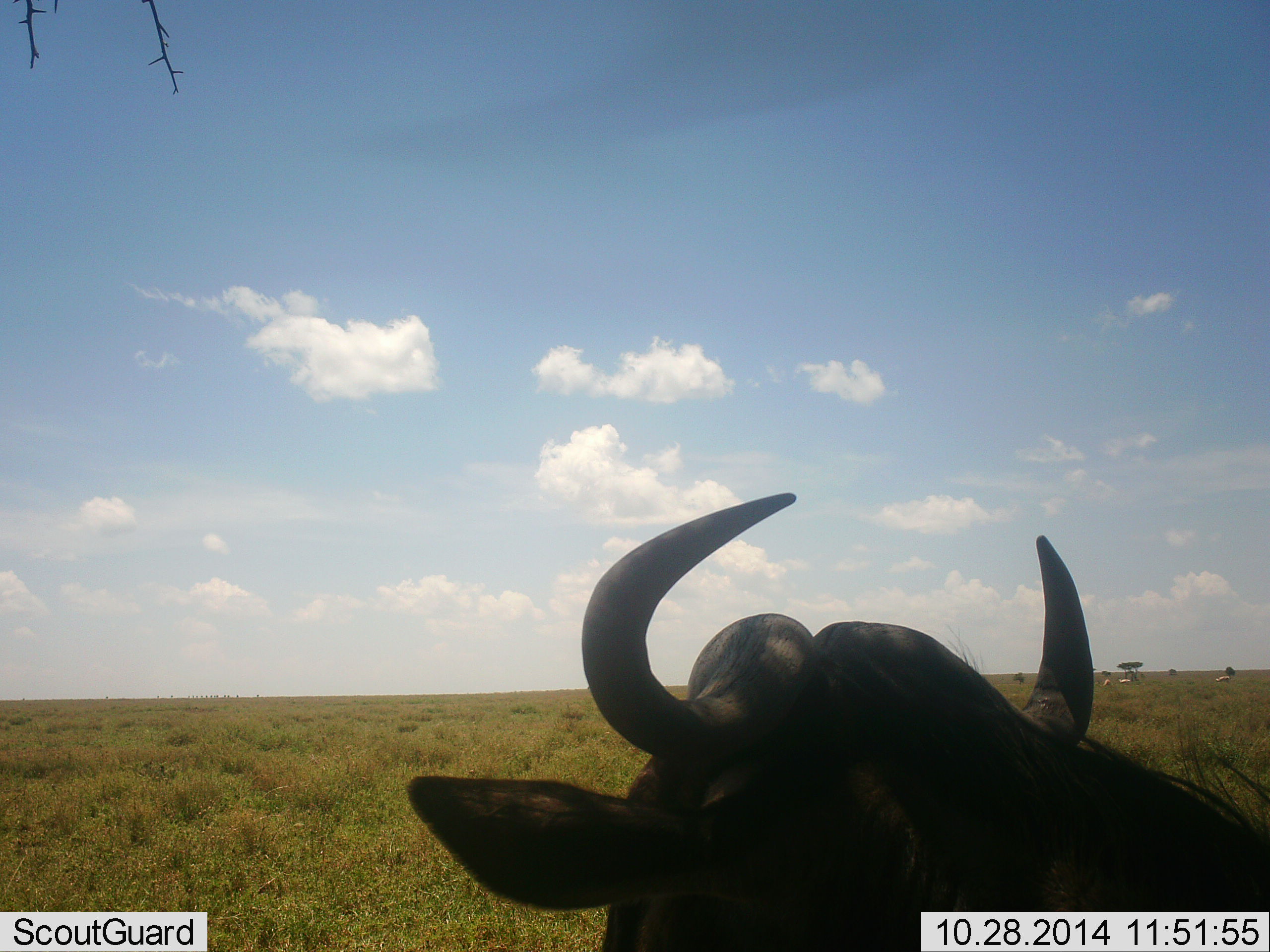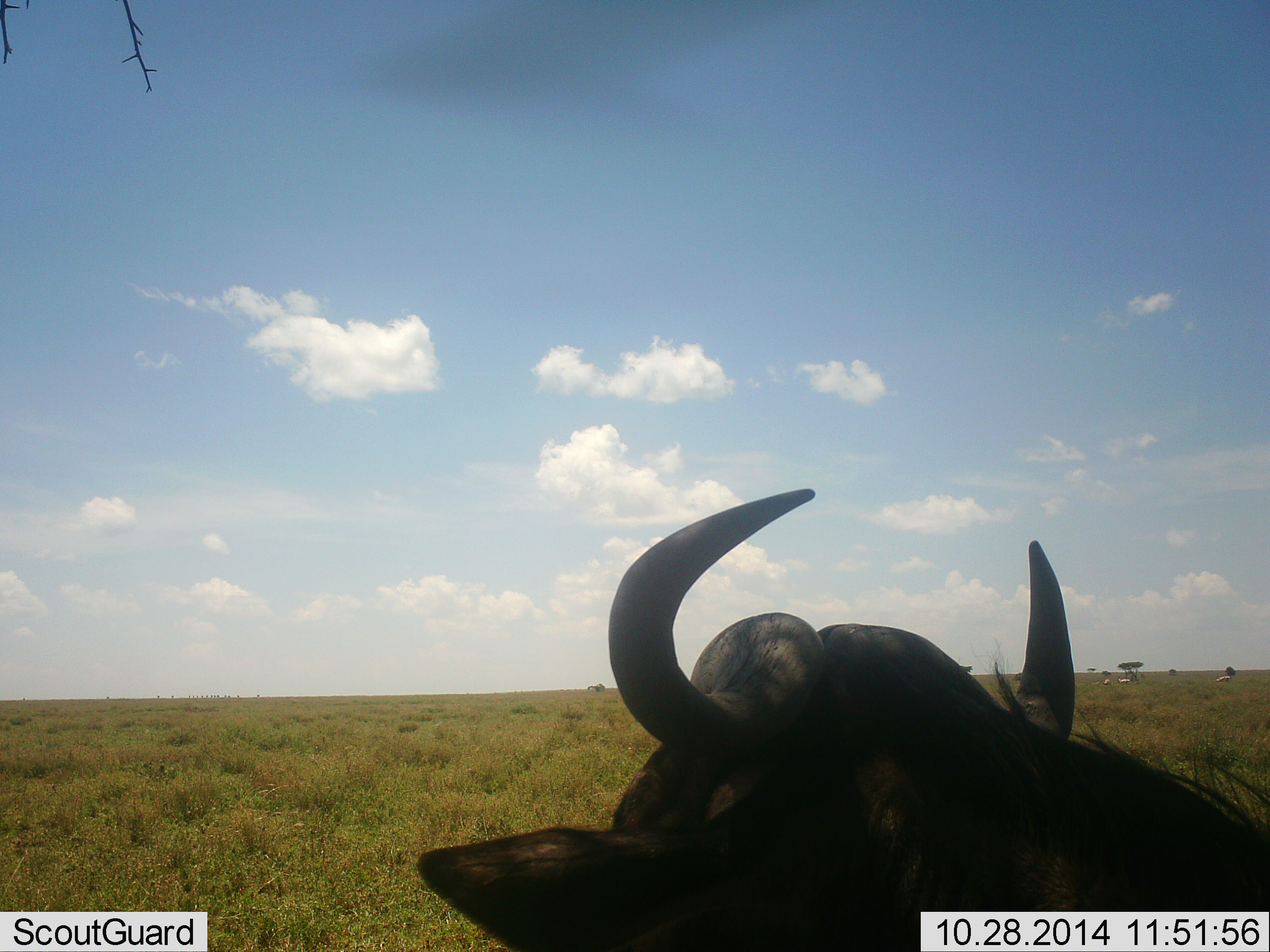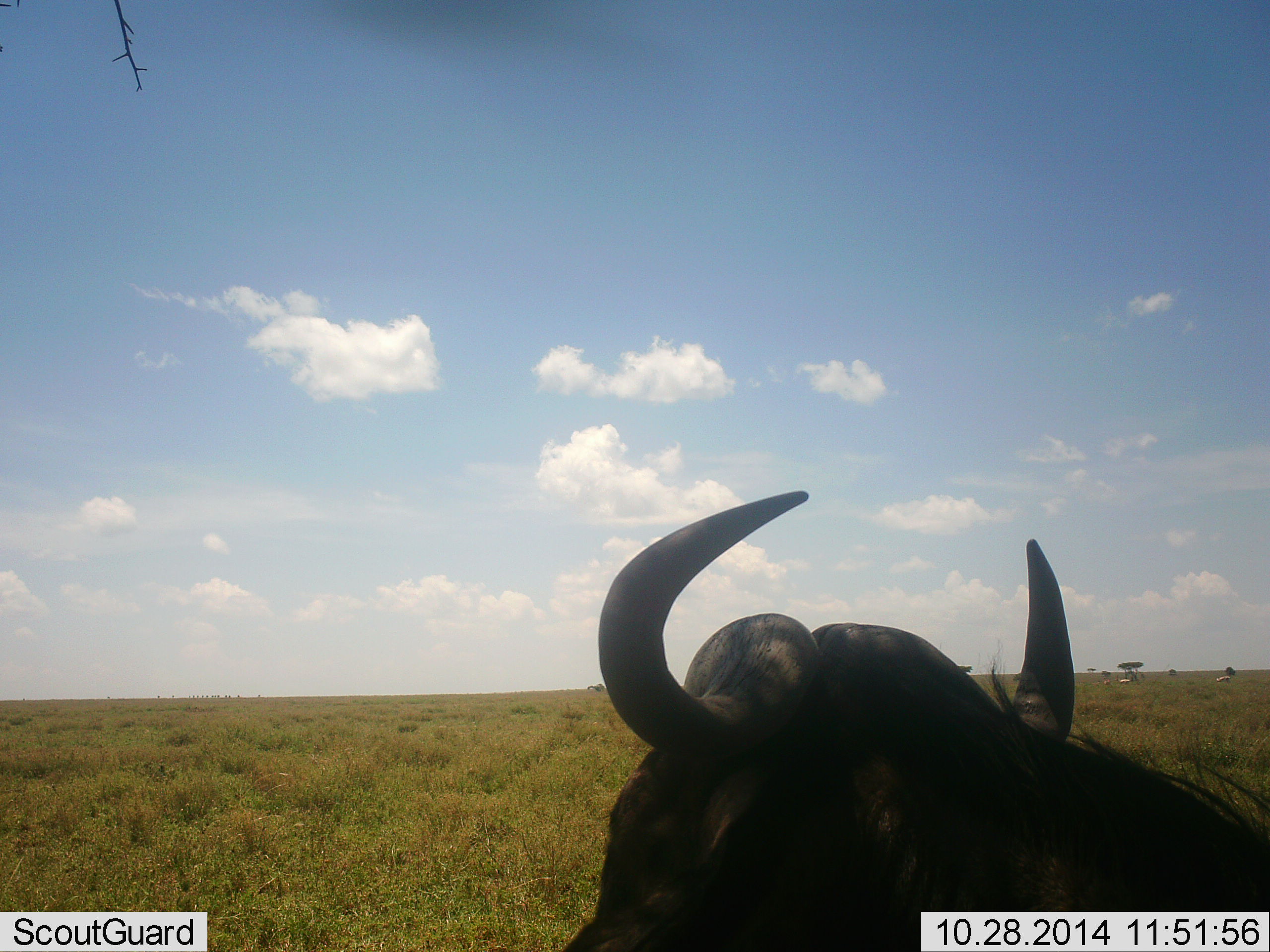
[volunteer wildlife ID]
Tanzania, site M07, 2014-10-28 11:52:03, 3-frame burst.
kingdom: Animalia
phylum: Chordata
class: Mammalia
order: Artiodactyla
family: Bovidae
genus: Connochaetes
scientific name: Connochaetes taurinus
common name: blue wildebeest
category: wildebeest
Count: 1.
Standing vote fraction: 43%.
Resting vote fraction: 64%.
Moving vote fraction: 0%.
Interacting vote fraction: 0%.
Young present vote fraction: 0%.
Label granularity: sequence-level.